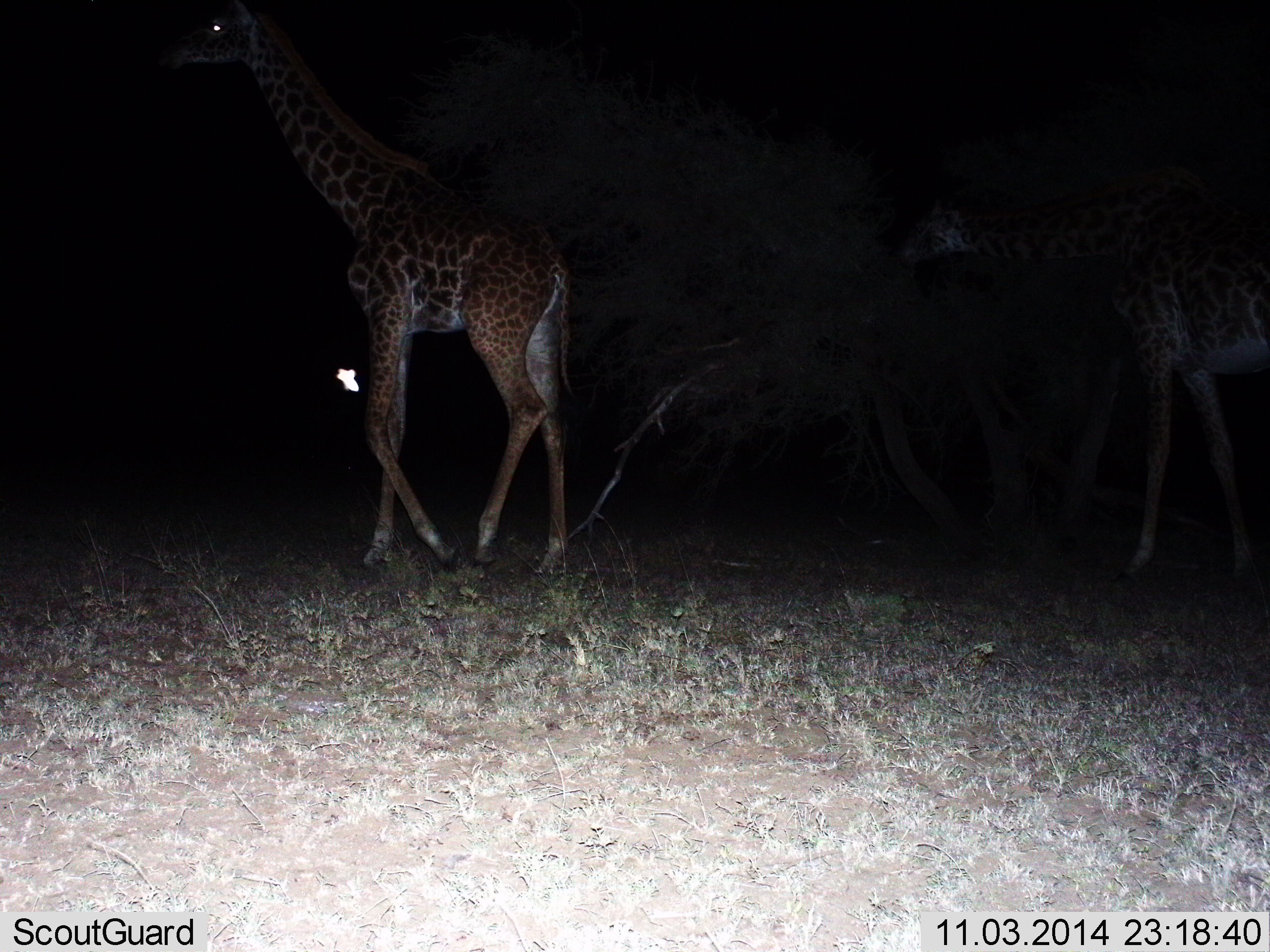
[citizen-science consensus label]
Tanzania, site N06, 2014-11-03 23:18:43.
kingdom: Animalia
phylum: Chordata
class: Mammalia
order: Artiodactyla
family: Giraffidae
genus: Giraffa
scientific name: Giraffa camelopardalis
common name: giraffe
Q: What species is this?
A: Giraffe (Giraffa camelopardalis).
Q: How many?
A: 2.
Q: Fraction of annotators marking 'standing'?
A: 25%.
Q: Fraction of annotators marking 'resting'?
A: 0%.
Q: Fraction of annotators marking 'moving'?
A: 83%.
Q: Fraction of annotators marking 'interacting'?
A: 0%.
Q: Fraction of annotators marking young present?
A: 8%.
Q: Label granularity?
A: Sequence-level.